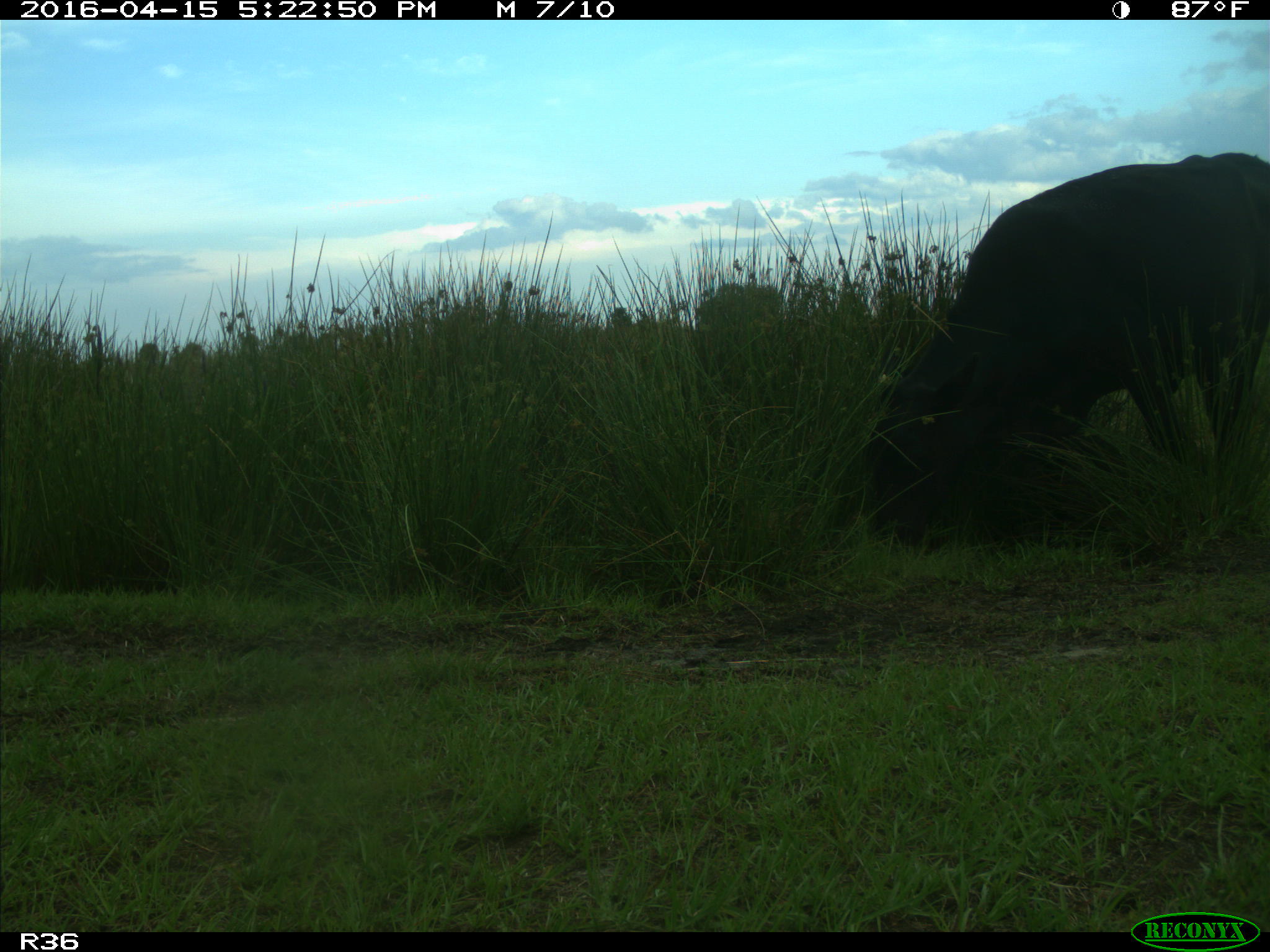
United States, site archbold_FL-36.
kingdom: Animalia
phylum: Chordata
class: Mammalia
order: Artiodactyla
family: Bovidae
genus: Bos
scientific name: Bos taurus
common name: domestic cow